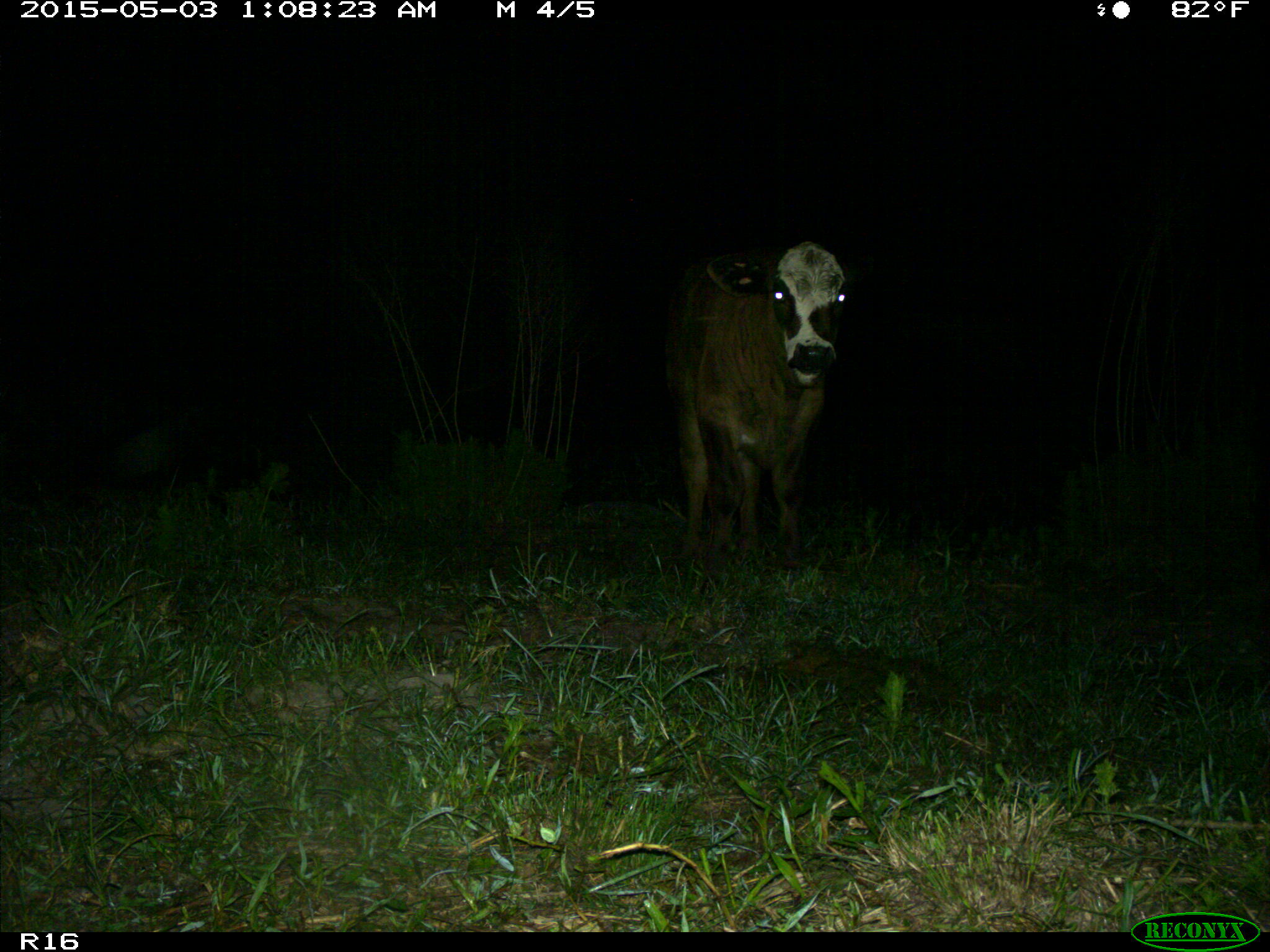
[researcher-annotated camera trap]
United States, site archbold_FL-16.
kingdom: Animalia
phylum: Chordata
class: Mammalia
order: Artiodactyla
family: Bovidae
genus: Bos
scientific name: Bos taurus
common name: domestic cow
Bos taurus (domestic cow).